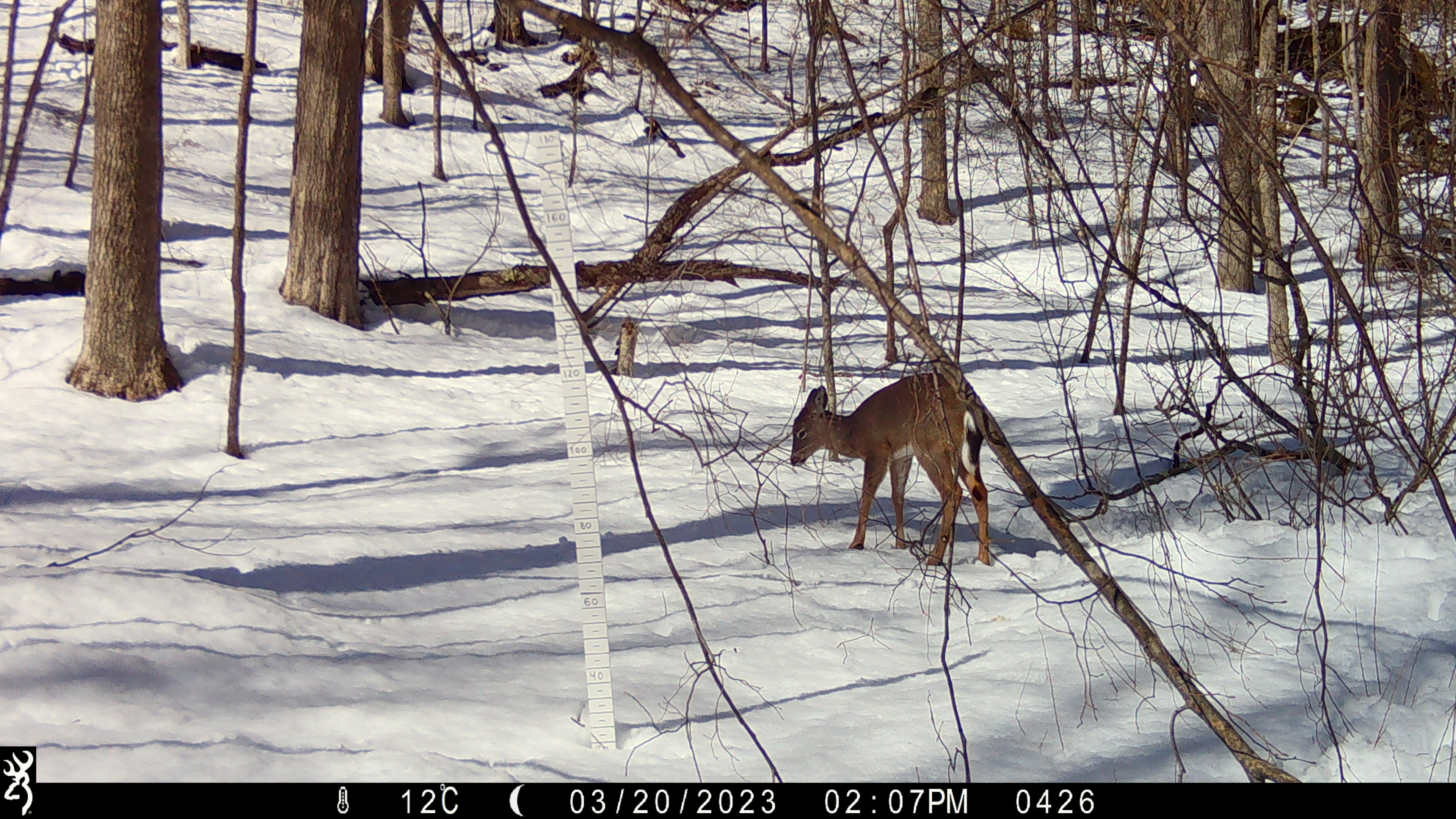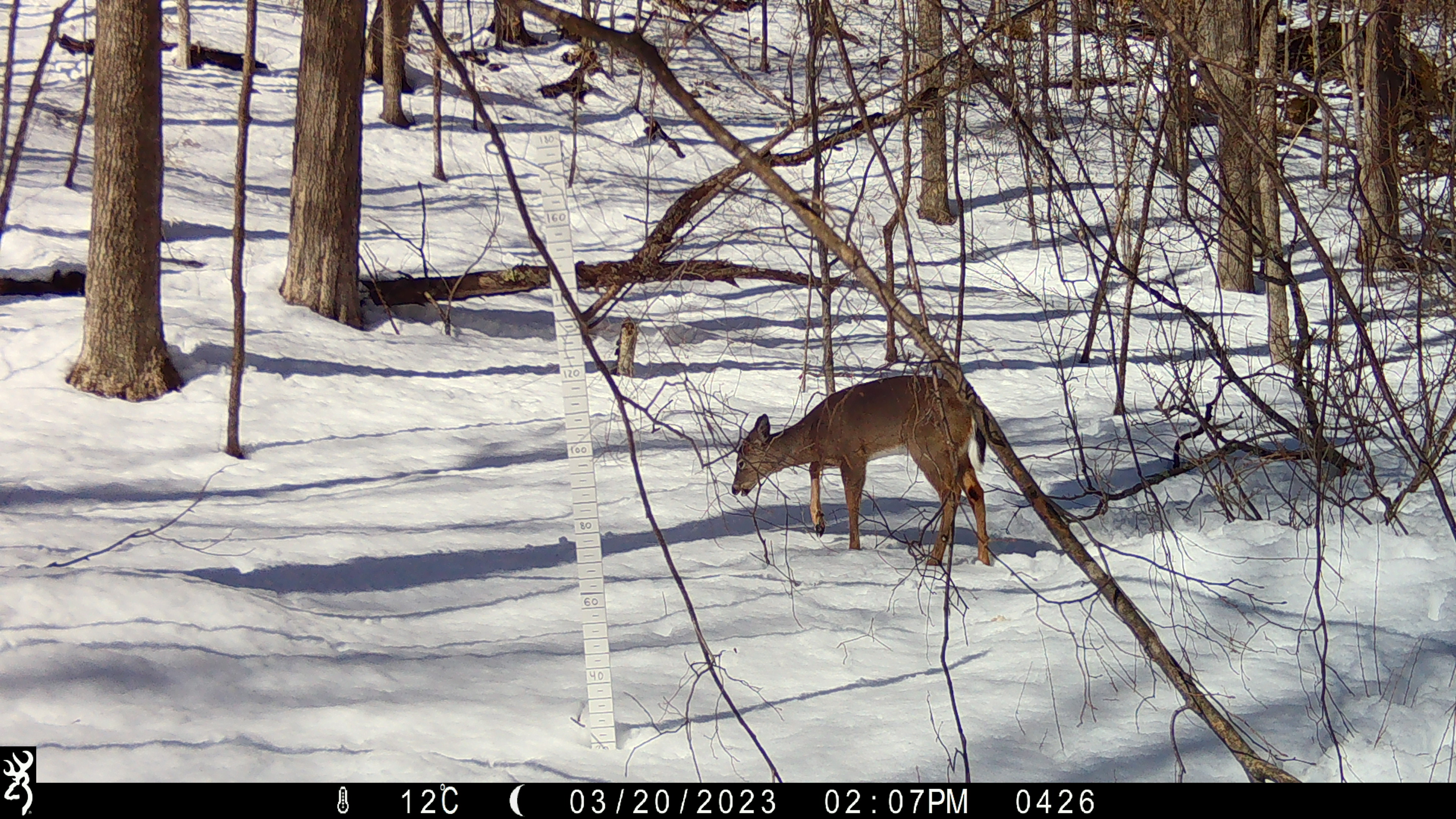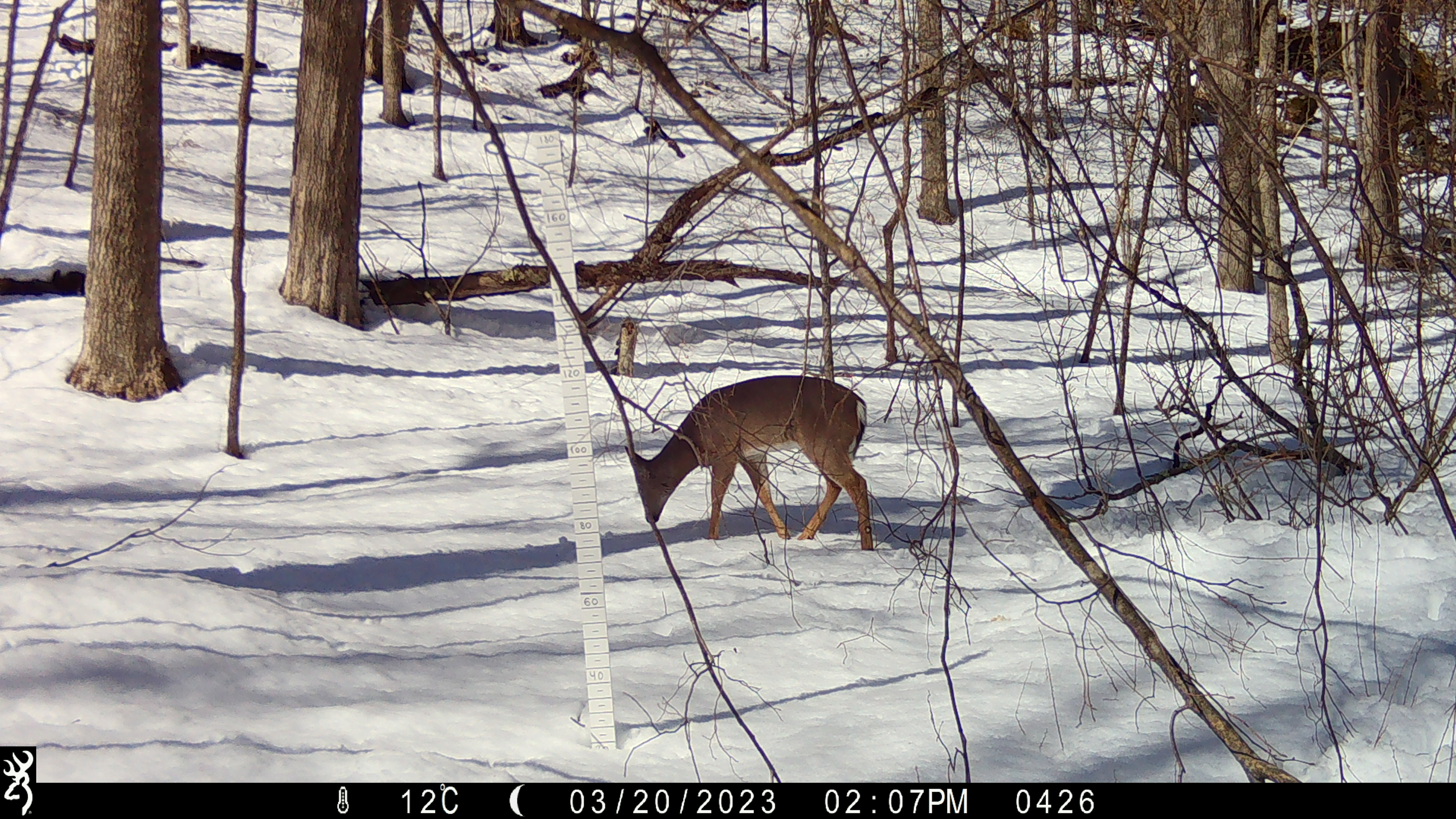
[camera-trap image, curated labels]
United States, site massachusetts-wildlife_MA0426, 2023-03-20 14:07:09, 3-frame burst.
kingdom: Animalia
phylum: Chordata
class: Mammalia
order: Artiodactyla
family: Cervidae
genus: Odocoileus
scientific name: Odocoileus virginianus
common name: white-tailed deer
White-tailed deer (Odocoileus virginianus).